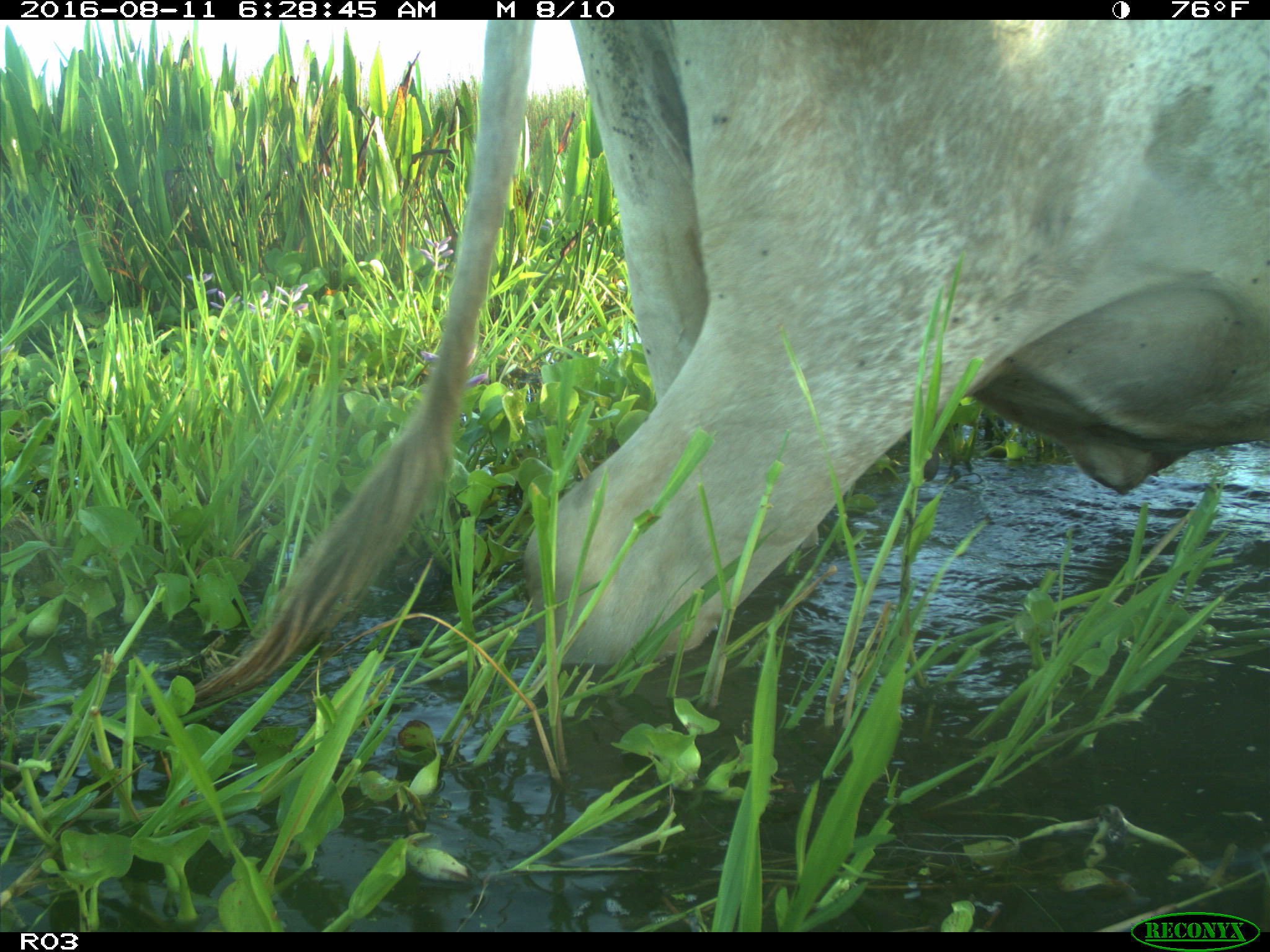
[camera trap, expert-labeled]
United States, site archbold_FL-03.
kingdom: Animalia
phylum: Chordata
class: Mammalia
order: Artiodactyla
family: Bovidae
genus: Bos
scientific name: Bos taurus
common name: domestic cow